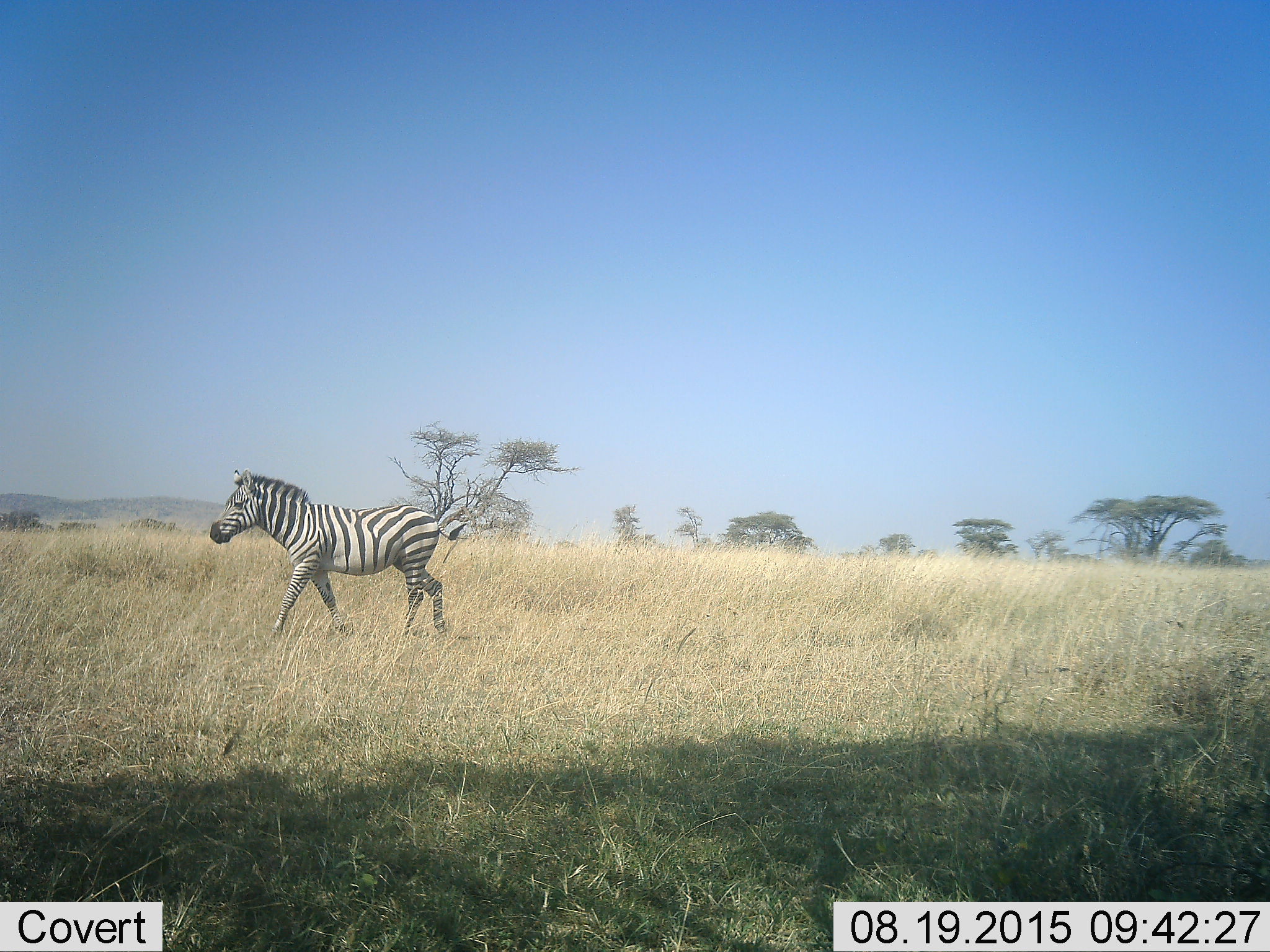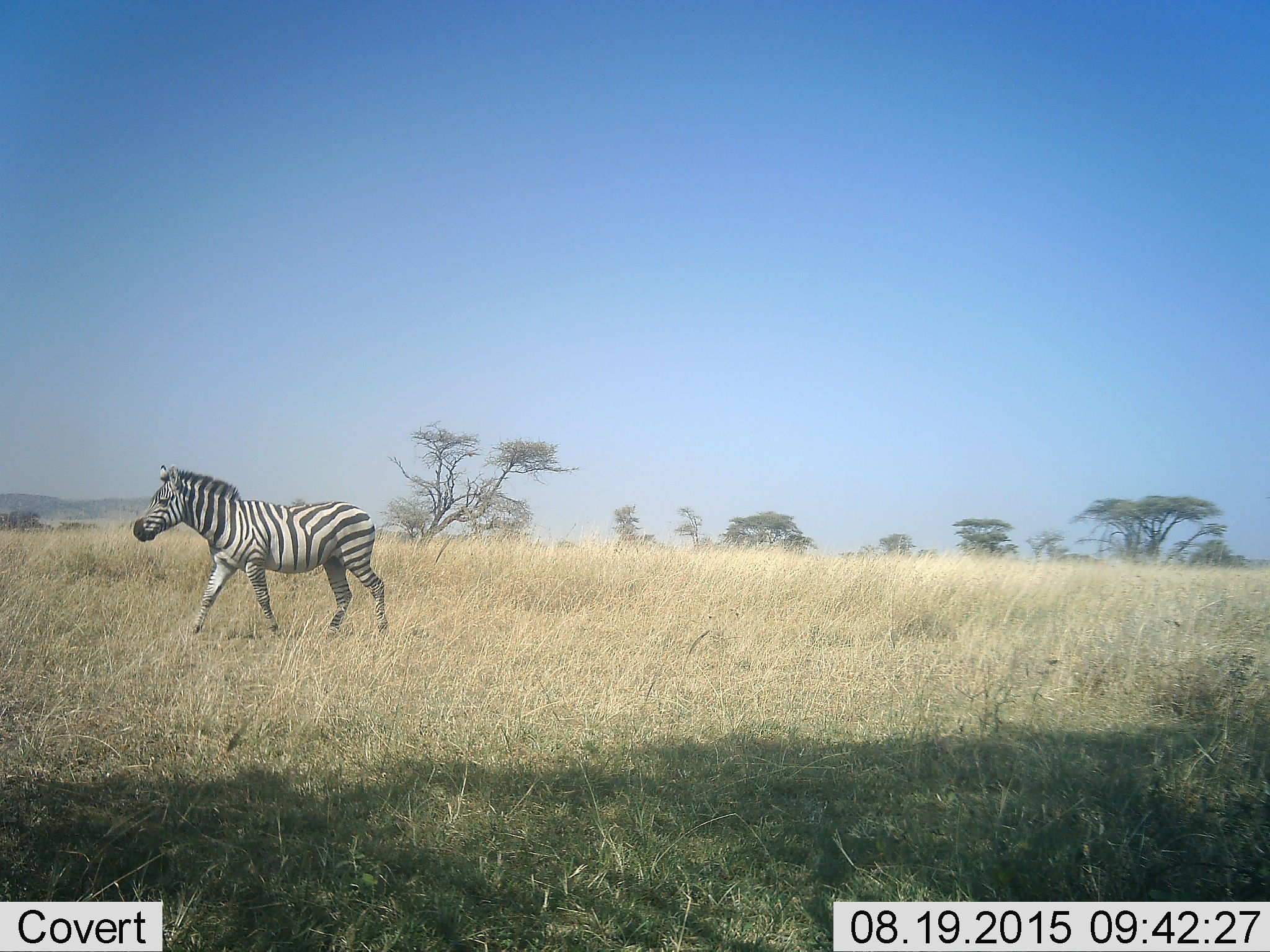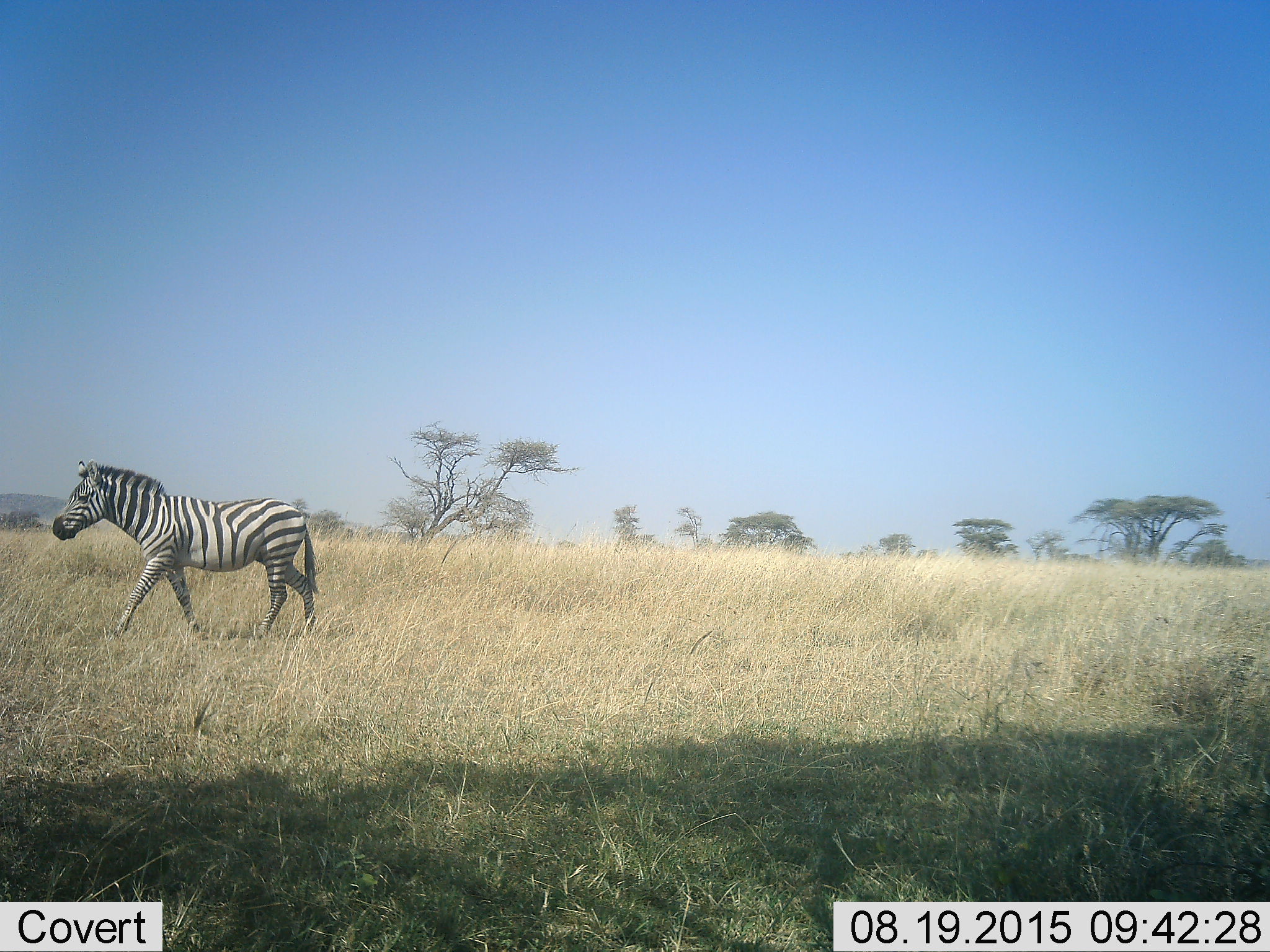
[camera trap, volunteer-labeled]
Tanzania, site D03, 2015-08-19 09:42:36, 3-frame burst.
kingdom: Animalia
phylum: Chordata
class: Mammalia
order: Perissodactyla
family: Equidae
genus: Equus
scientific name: Equus quagga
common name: plains zebra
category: zebra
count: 1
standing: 17%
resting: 0%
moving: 89%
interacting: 0%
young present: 0%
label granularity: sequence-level